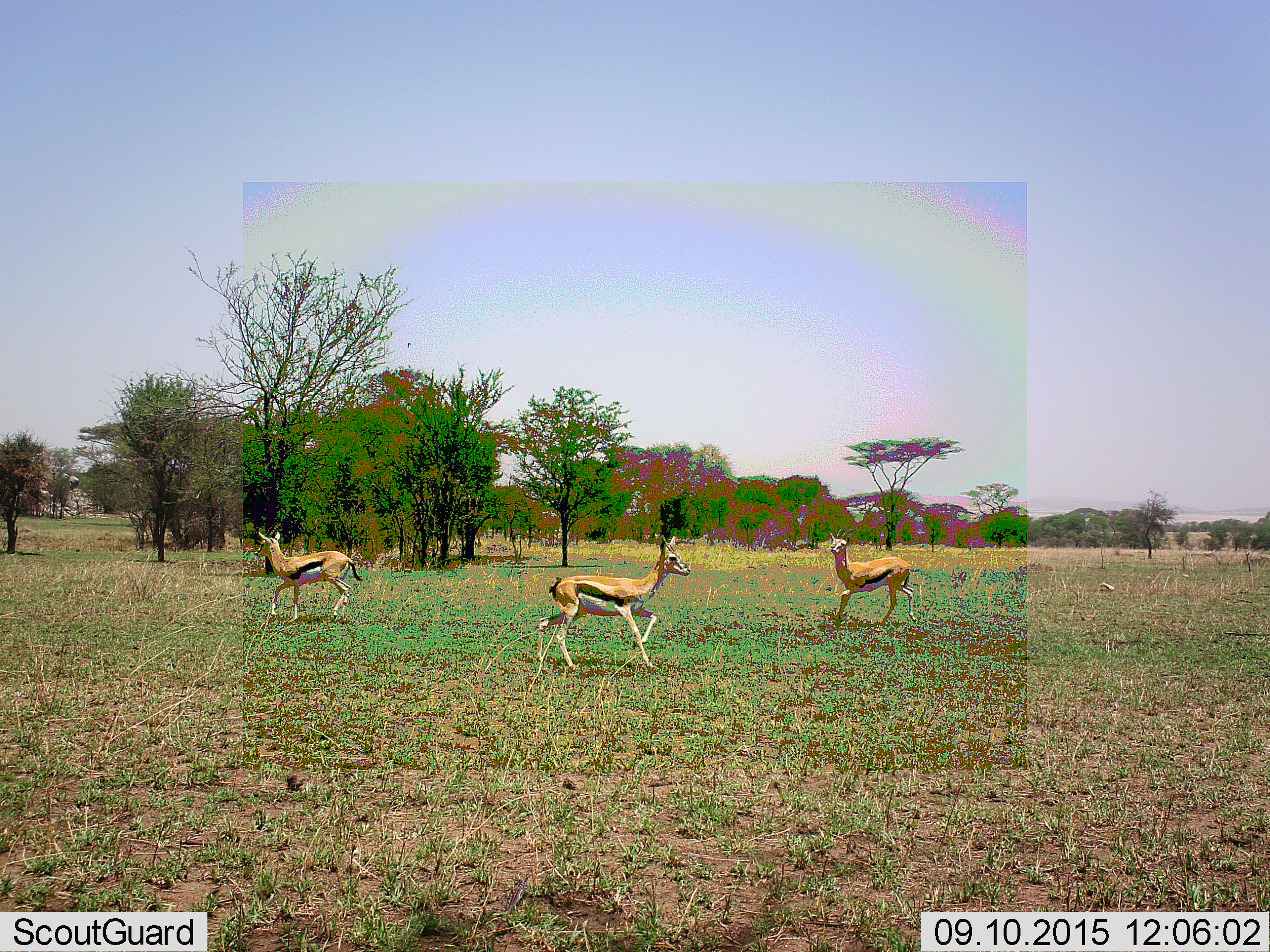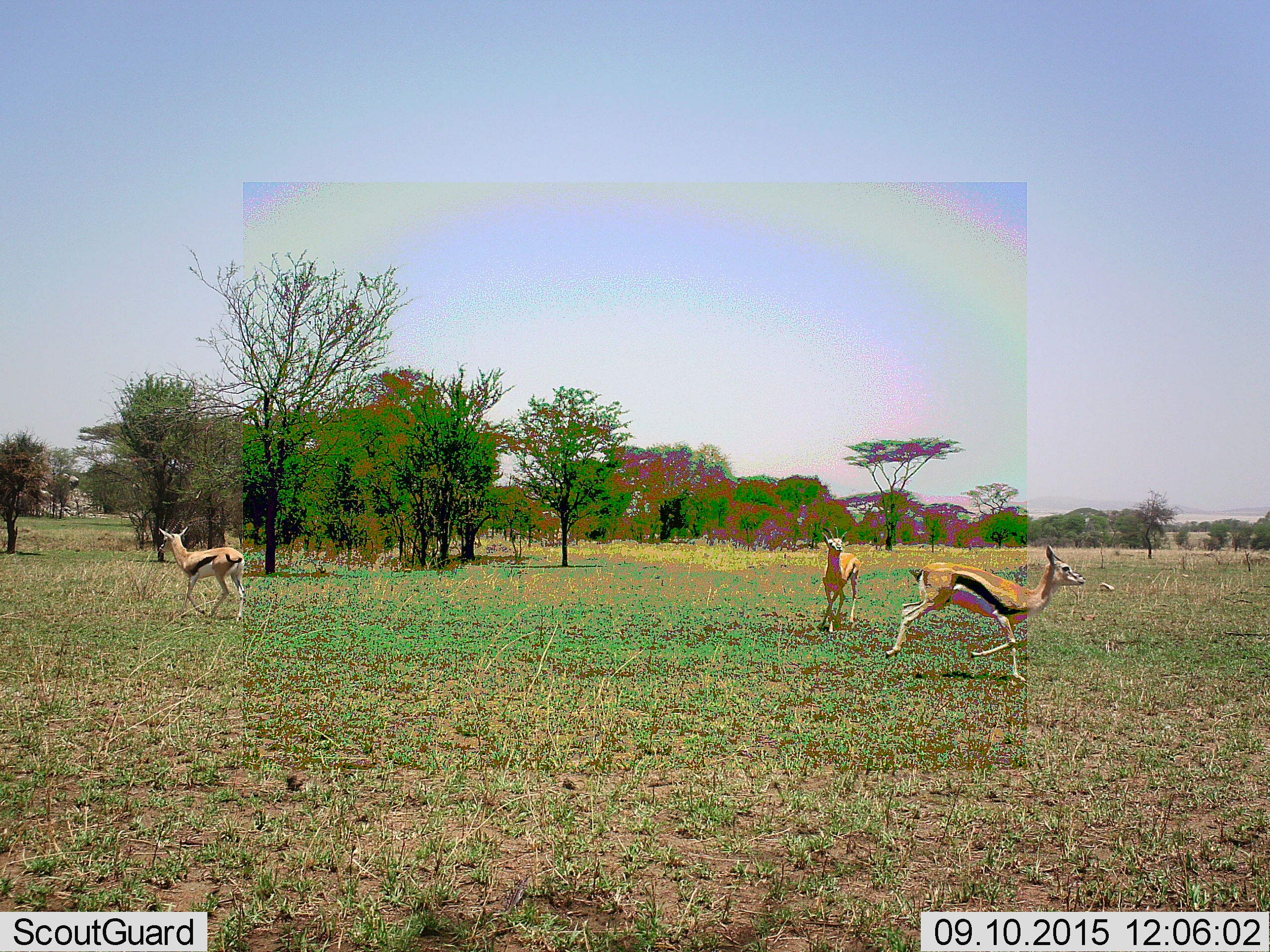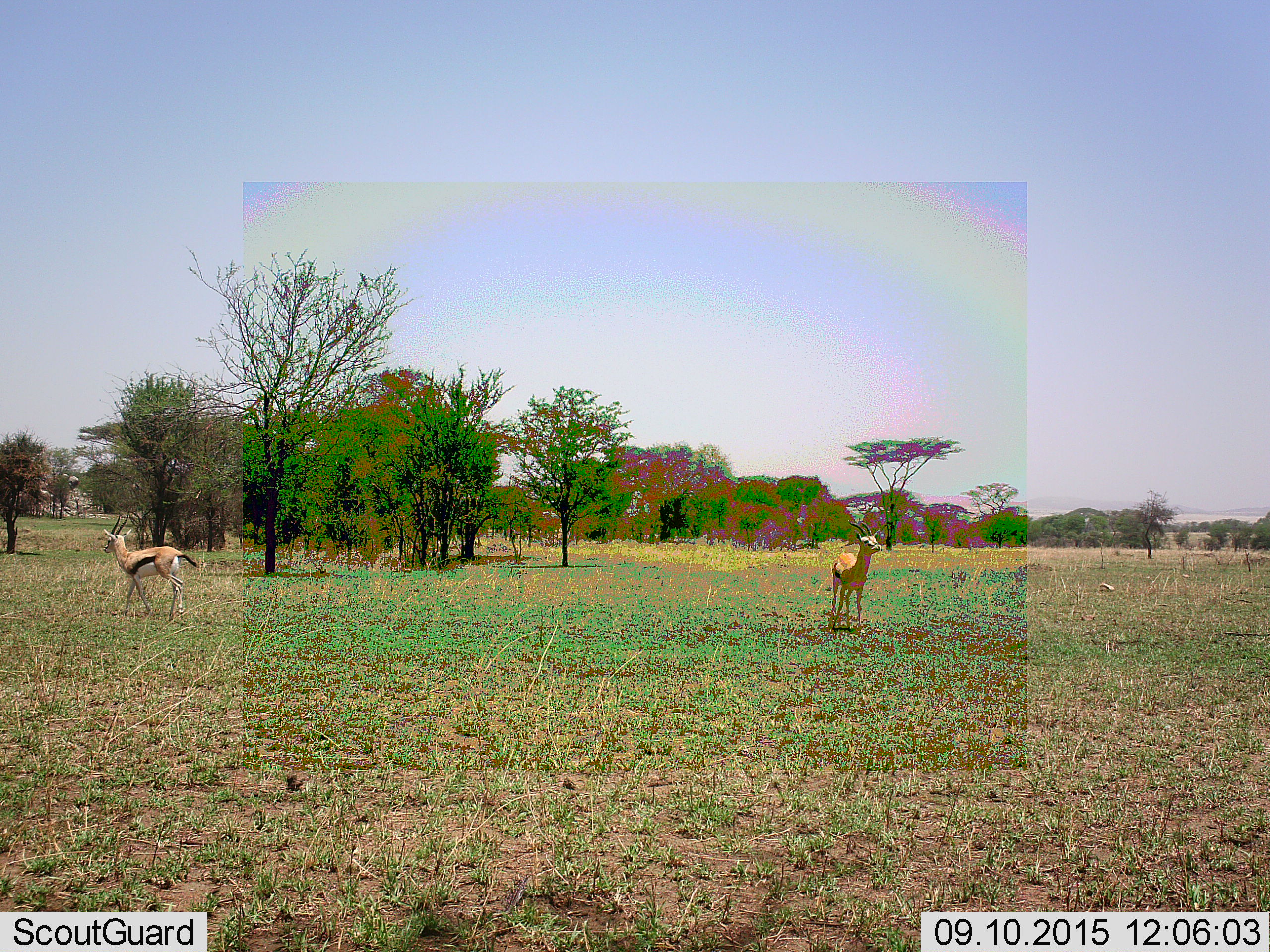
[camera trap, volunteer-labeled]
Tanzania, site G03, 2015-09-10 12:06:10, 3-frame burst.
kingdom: Animalia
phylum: Chordata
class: Mammalia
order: Artiodactyla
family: Bovidae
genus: Eudorcas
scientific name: Eudorcas thomsonii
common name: thomson's gazelle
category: gazellethomsons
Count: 3.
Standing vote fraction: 12%.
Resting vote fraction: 0%.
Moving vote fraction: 88%.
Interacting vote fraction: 12%.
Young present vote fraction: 0%.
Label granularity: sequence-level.